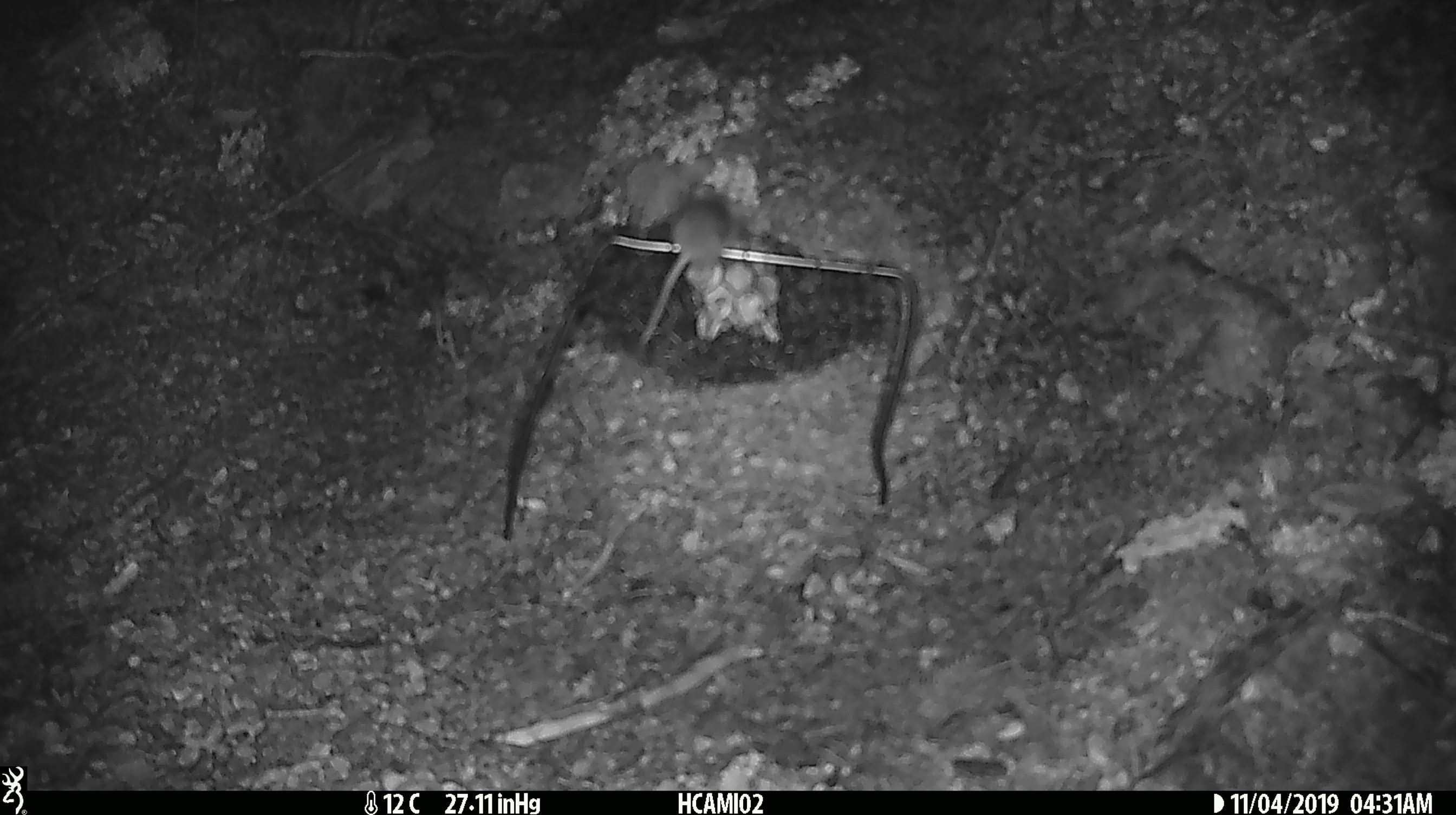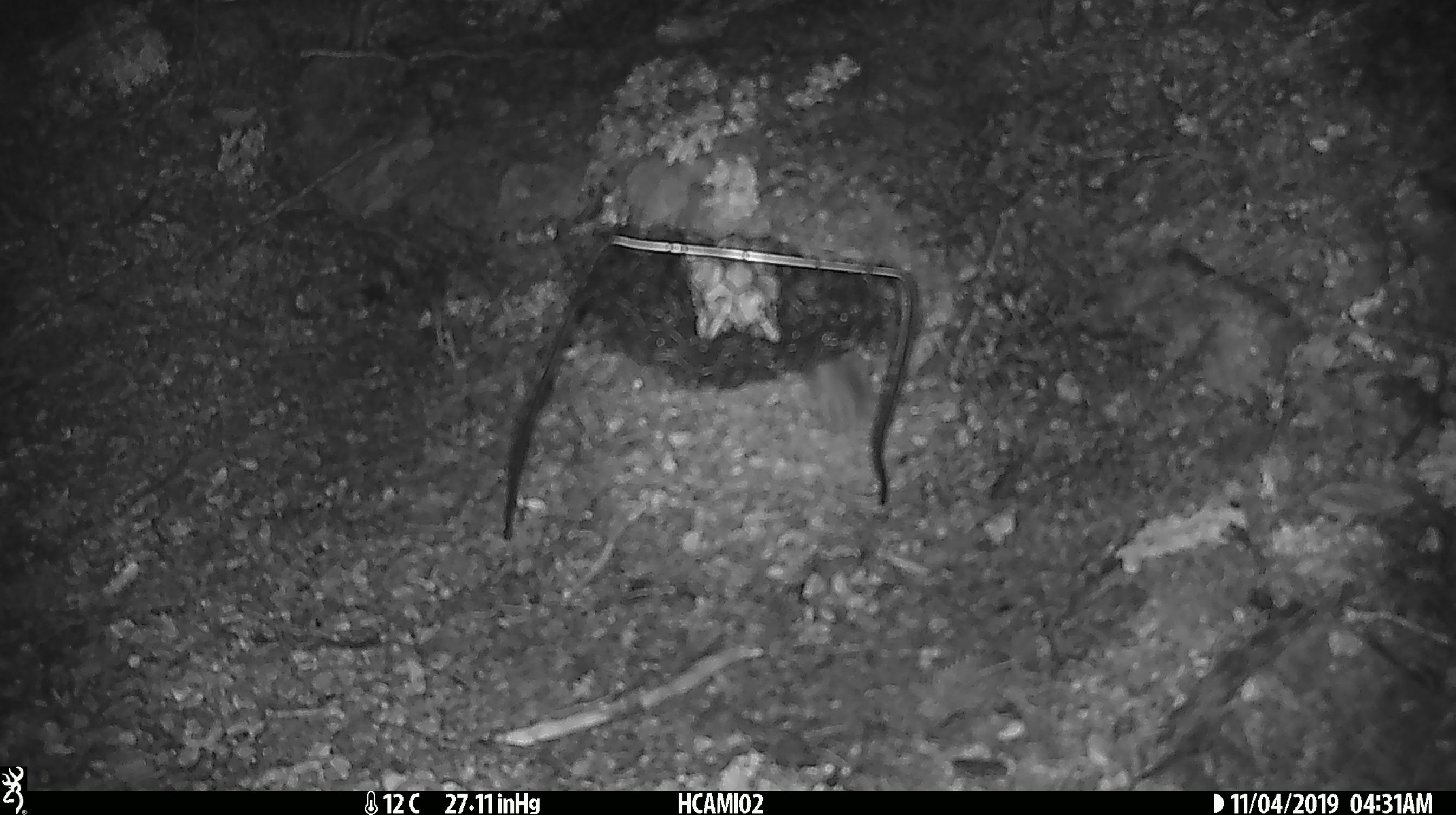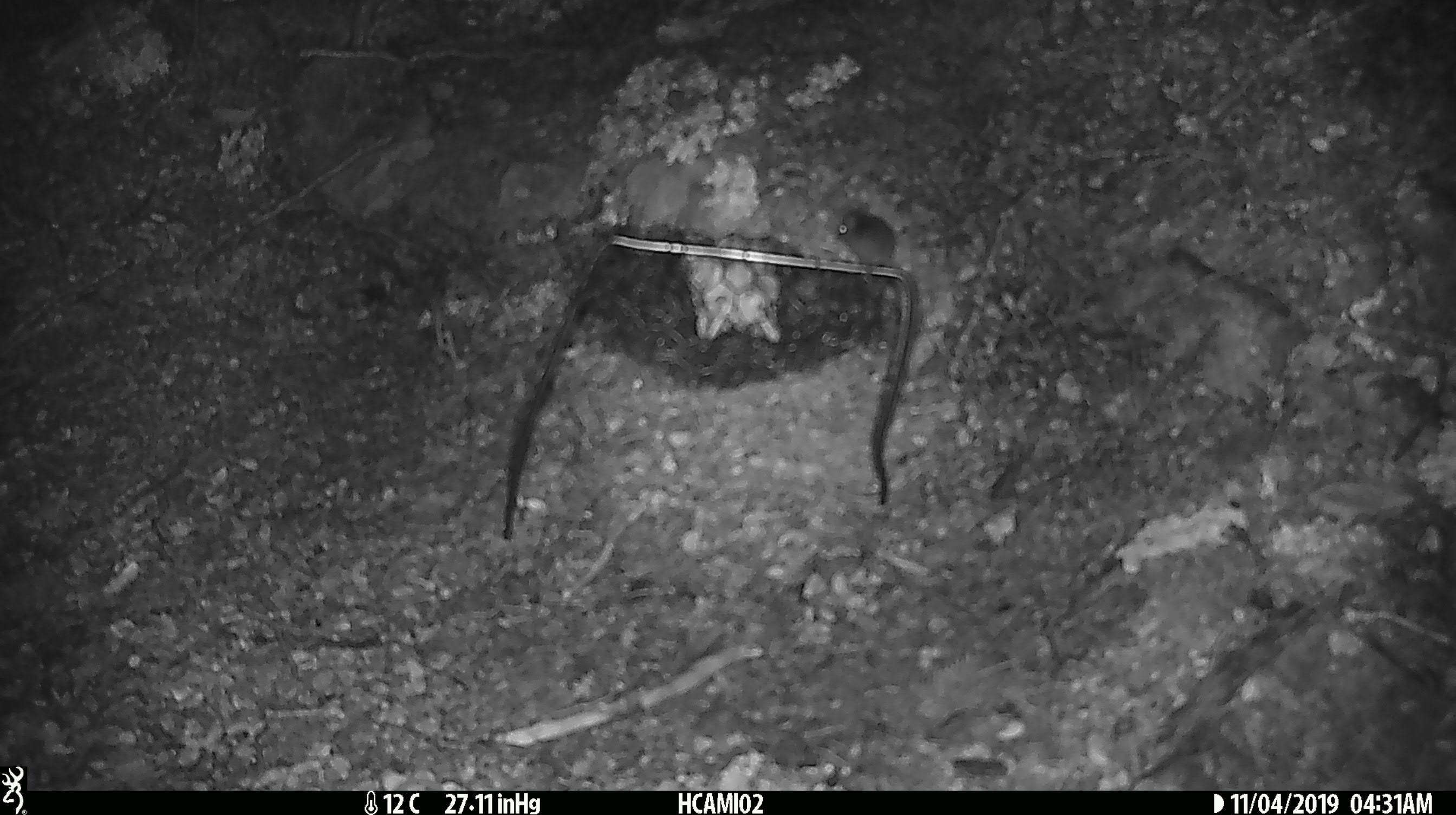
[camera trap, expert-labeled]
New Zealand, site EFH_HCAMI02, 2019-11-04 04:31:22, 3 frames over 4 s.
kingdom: Animalia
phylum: Chordata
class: Mammalia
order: Rodentia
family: Muridae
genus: Mus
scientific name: Mus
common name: mouse